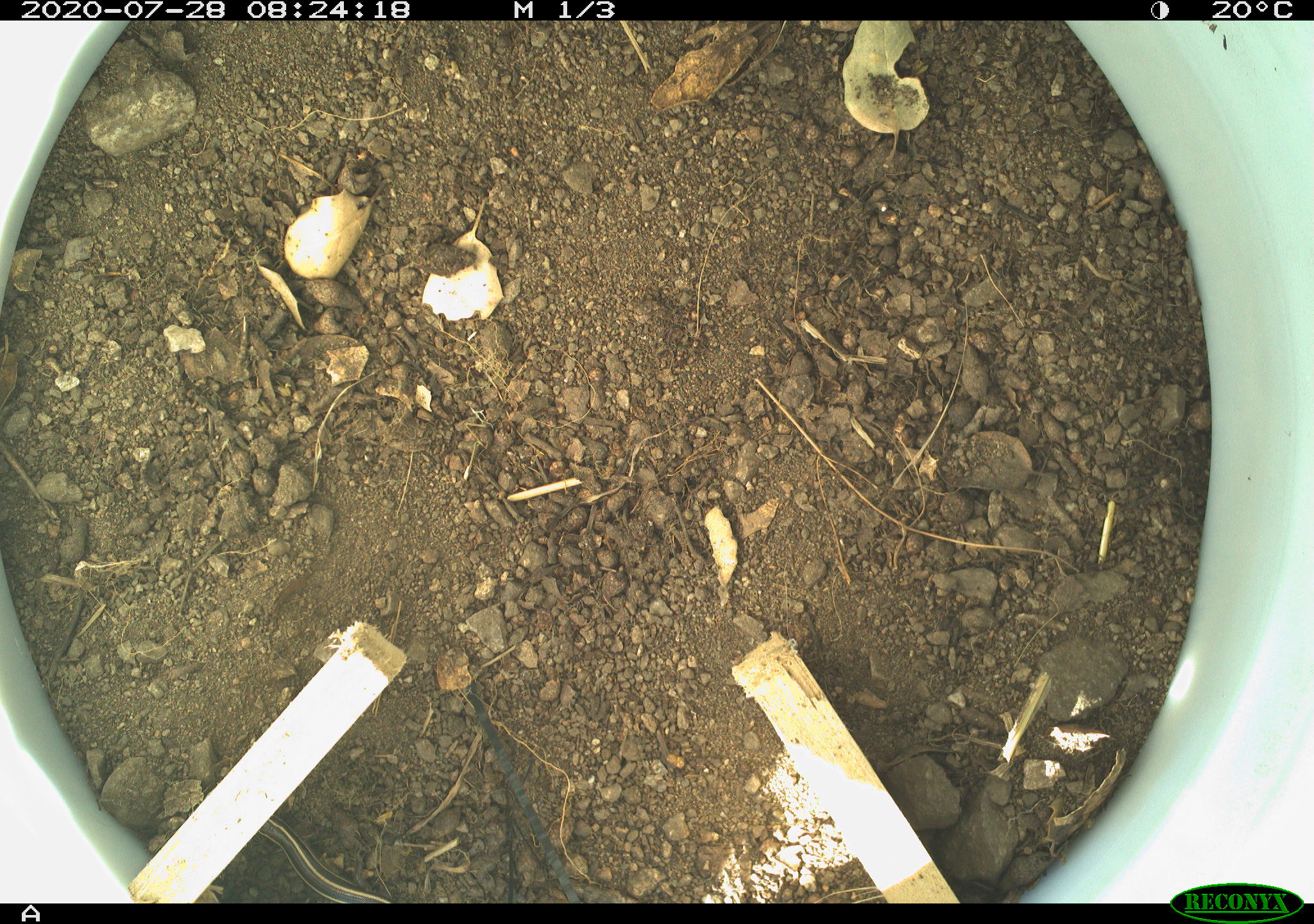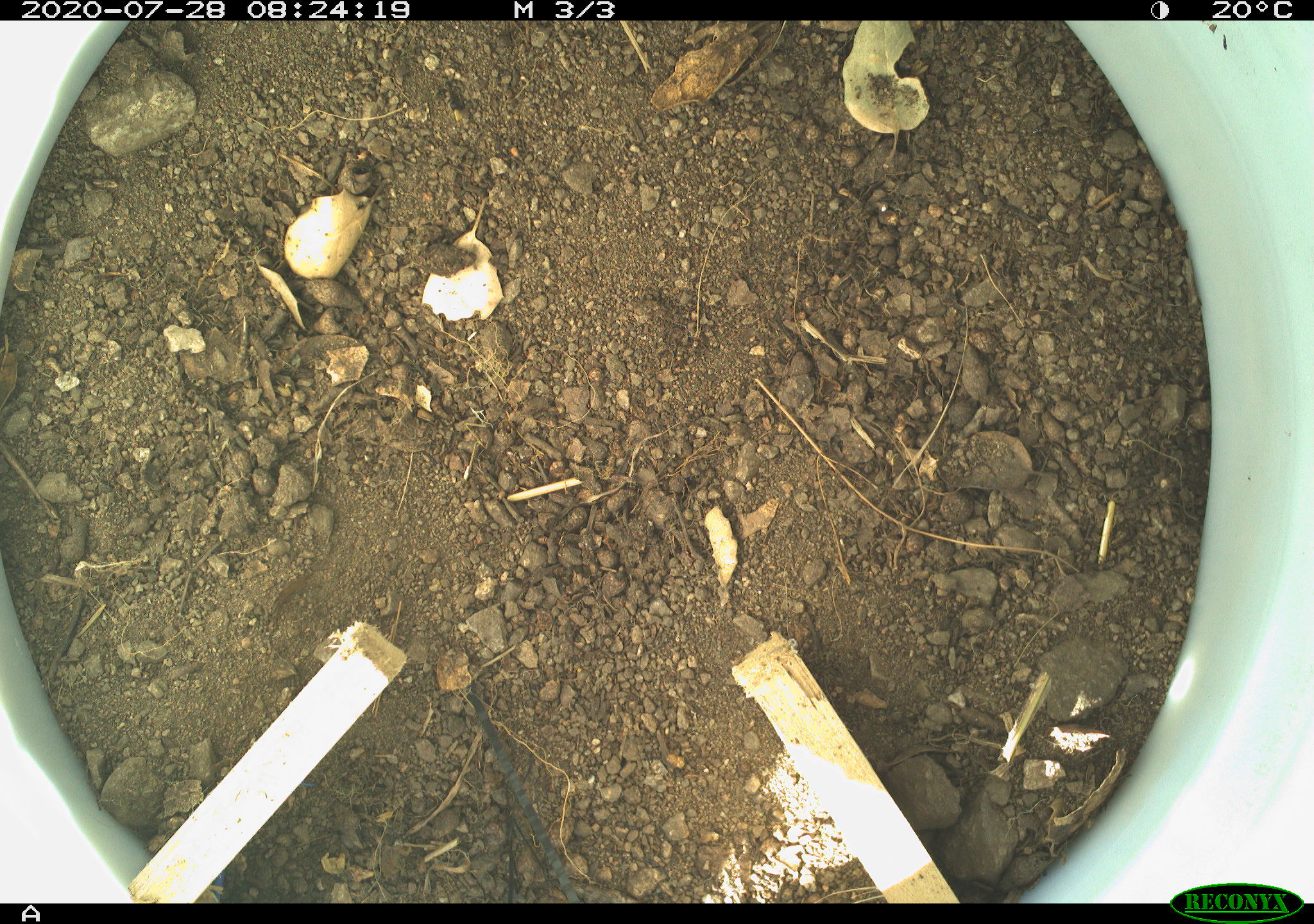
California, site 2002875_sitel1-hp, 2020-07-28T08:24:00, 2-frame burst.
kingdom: Animalia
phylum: Chordata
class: Reptilia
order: Squamata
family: Scincidae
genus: Plestiodon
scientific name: Plestiodon skiltonianus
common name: western skink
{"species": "western skink (Plestiodon skiltonianus)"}